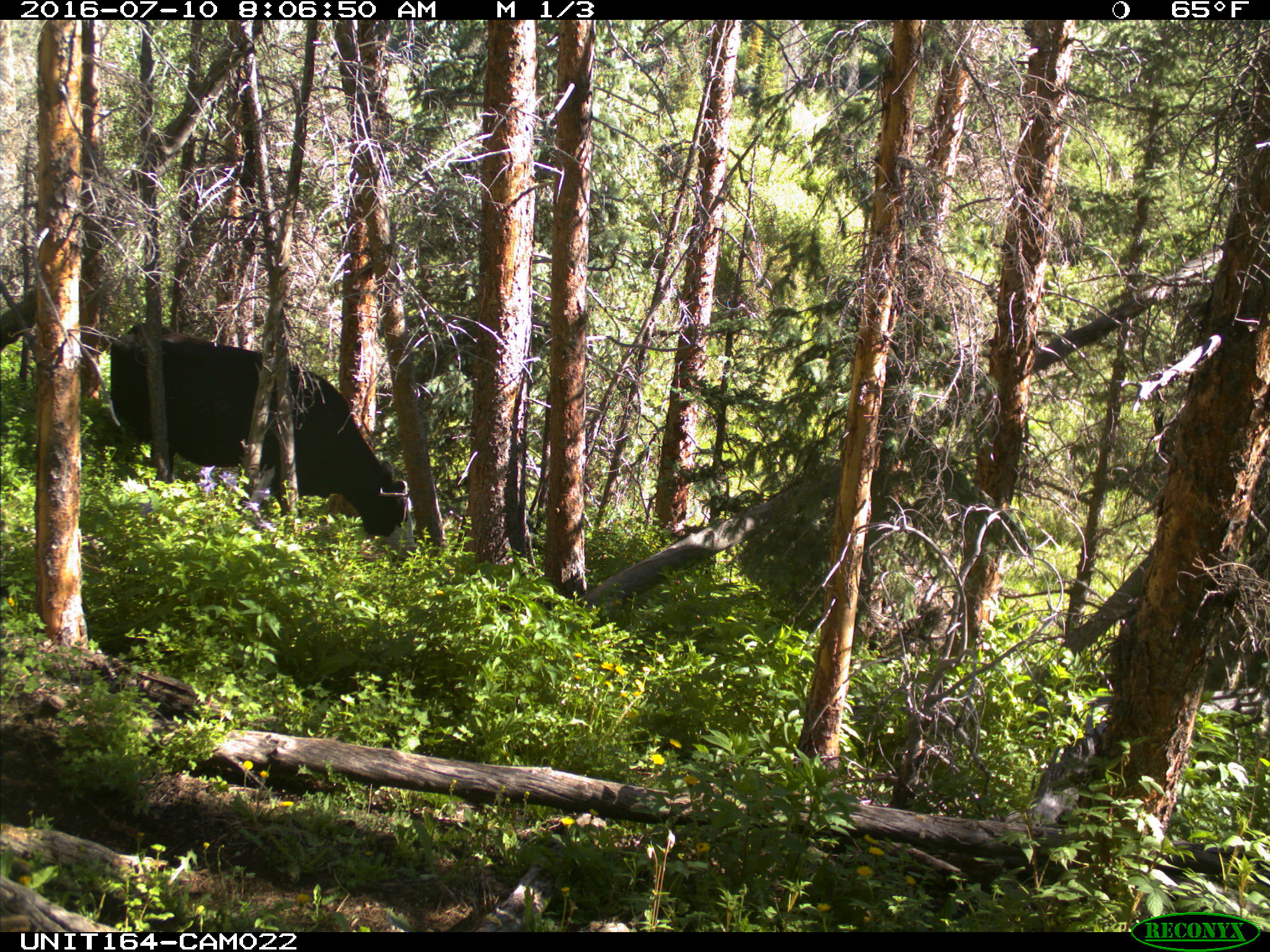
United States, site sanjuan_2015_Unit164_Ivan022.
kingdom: Animalia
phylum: Chordata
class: Mammalia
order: Artiodactyla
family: Bovidae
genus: Bos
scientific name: Bos taurus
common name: domestic cow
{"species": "Bos taurus (domestic cow)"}